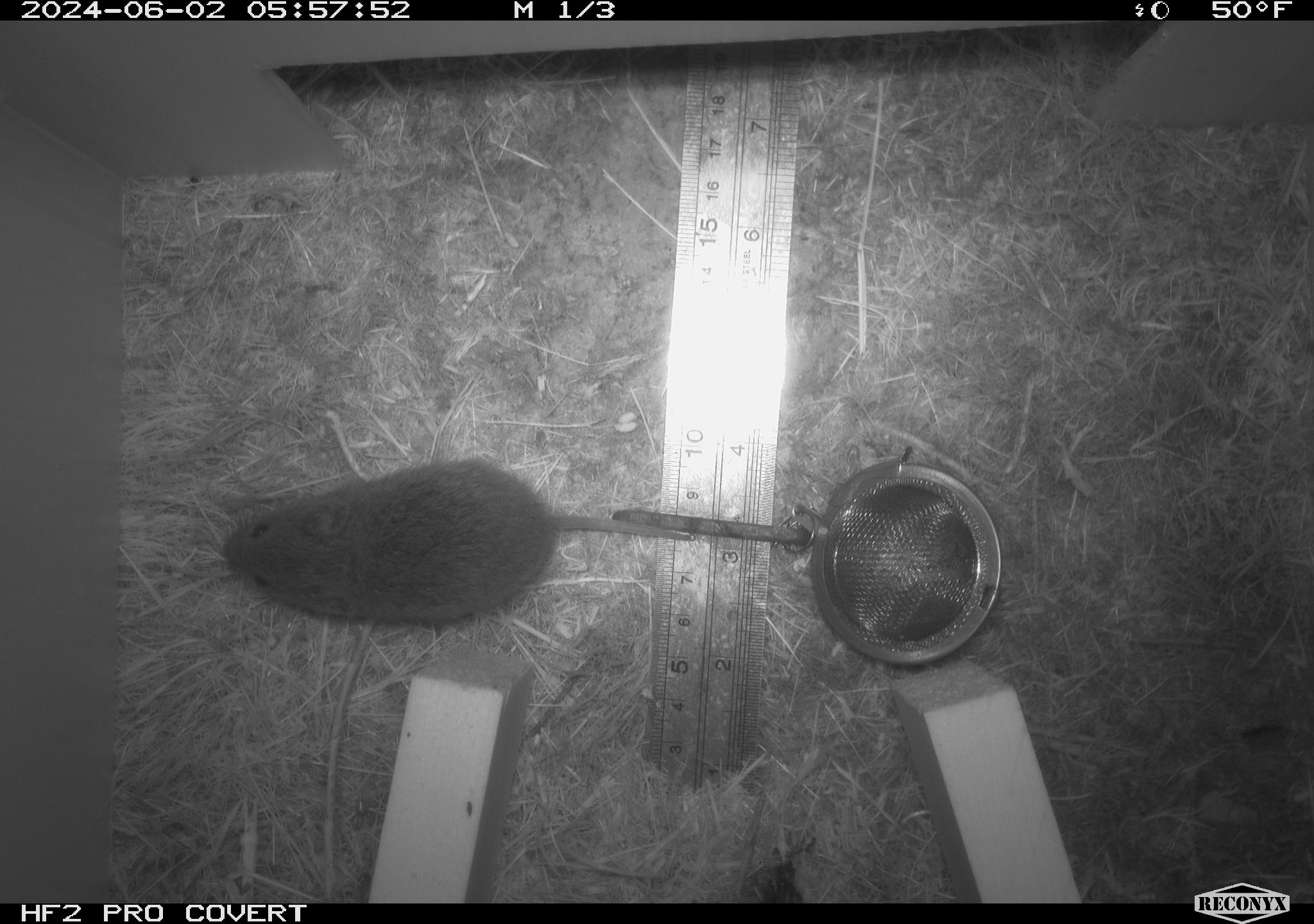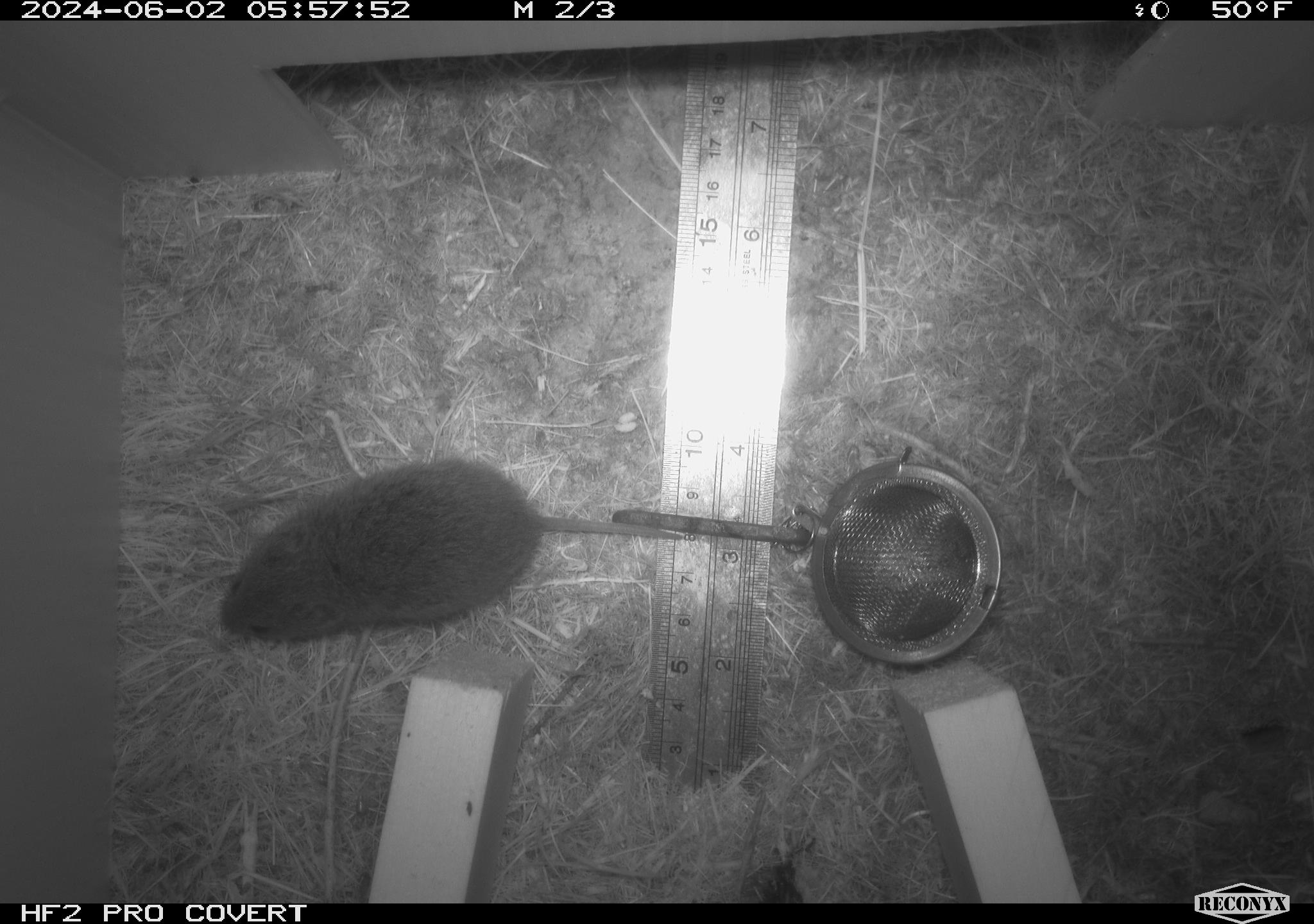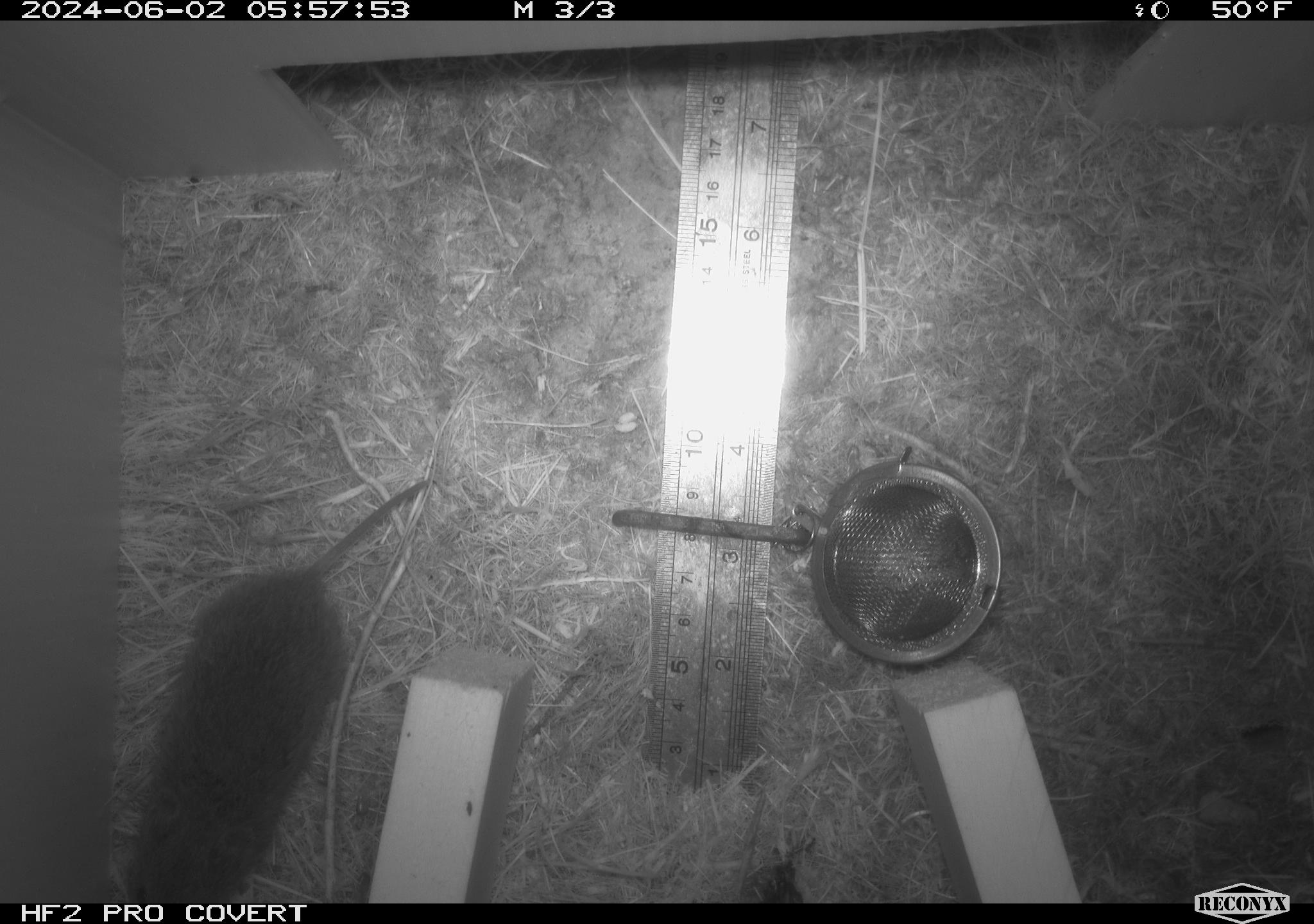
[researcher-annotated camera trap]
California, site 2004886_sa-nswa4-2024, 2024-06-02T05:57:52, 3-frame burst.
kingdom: Animalia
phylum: Chordata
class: Mammalia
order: Rodentia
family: Cricetidae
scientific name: Arvicolinae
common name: voles, lemmings, and muskrats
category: arvicolinae subfamily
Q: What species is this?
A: Arvicolinae subfamily (voles, lemmings, and muskrats) (Arvicolinae).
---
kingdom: Animalia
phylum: Chordata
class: Mammalia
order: Rodentia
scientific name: Rodentia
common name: rodent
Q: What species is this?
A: Rodent (Rodentia).